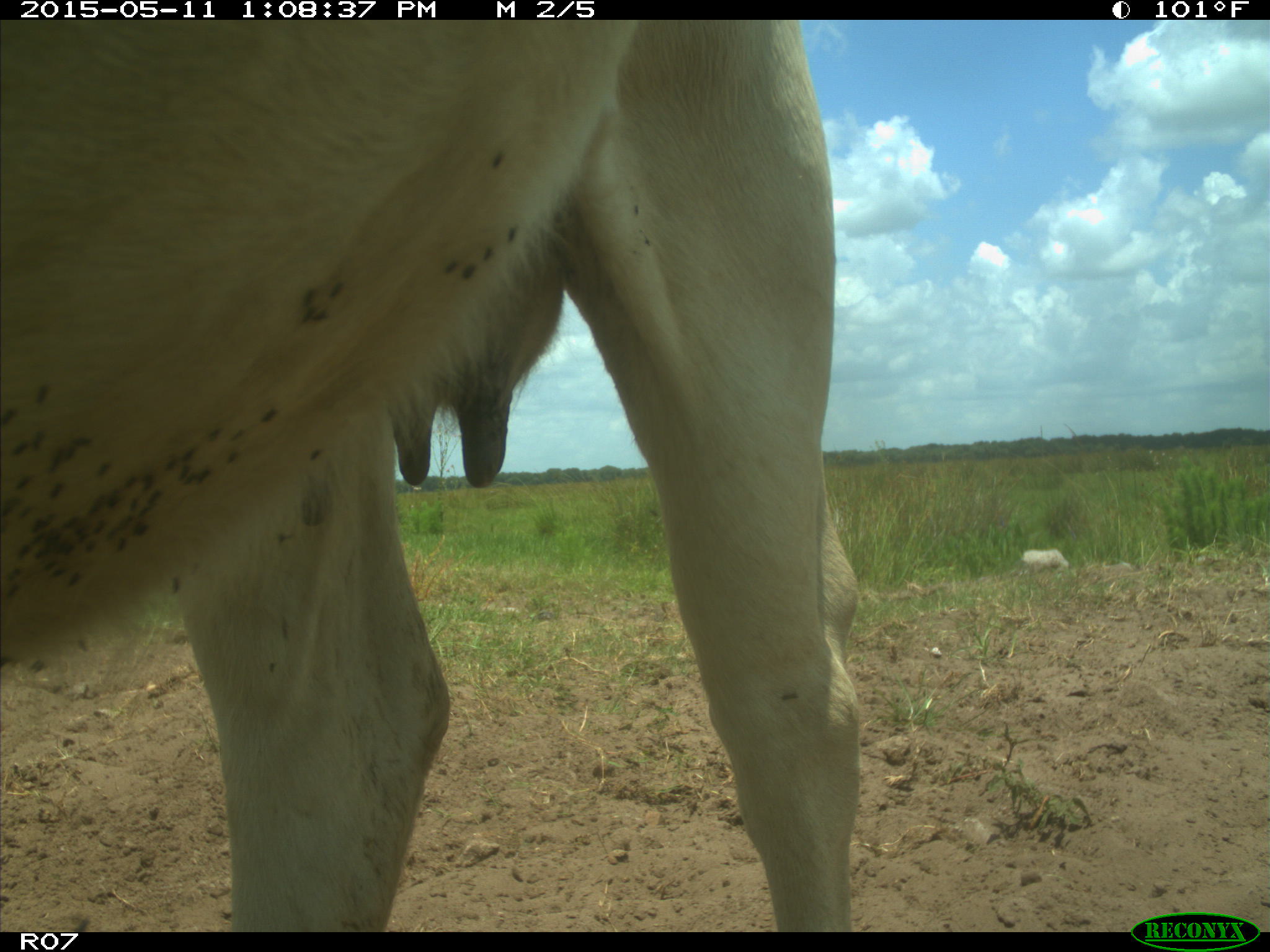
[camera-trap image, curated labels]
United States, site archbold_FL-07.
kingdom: Animalia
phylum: Chordata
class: Mammalia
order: Artiodactyla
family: Bovidae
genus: Bos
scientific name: Bos taurus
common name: domestic cow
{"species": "Bos taurus (domestic cow)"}